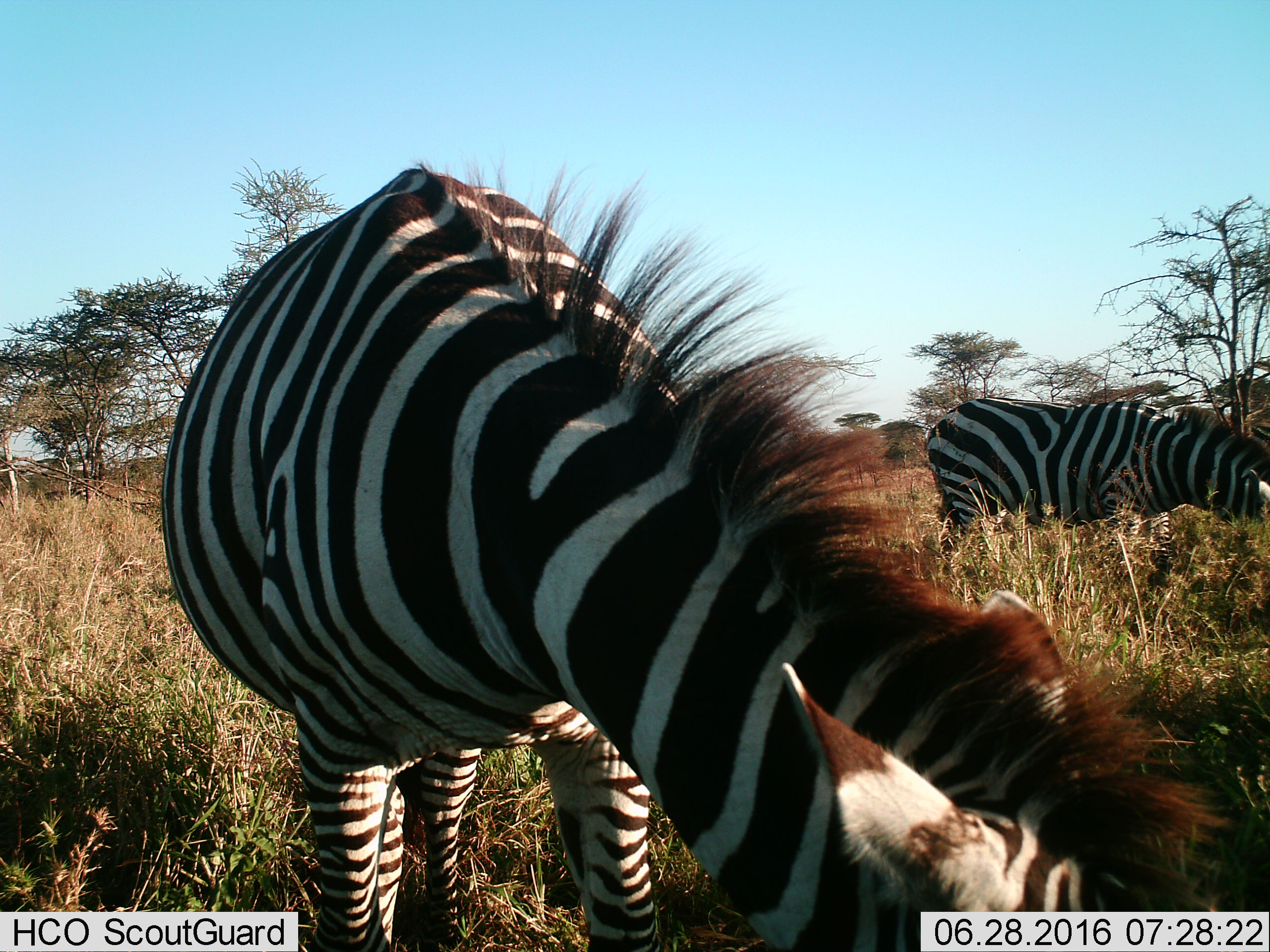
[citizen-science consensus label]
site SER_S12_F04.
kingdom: Animalia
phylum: Chordata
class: Mammalia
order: Perissodactyla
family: Equidae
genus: Equus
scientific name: Equus quagga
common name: plains zebra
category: zebraplains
Zebraplains (plains zebra) (Equus quagga), count 2. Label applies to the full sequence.